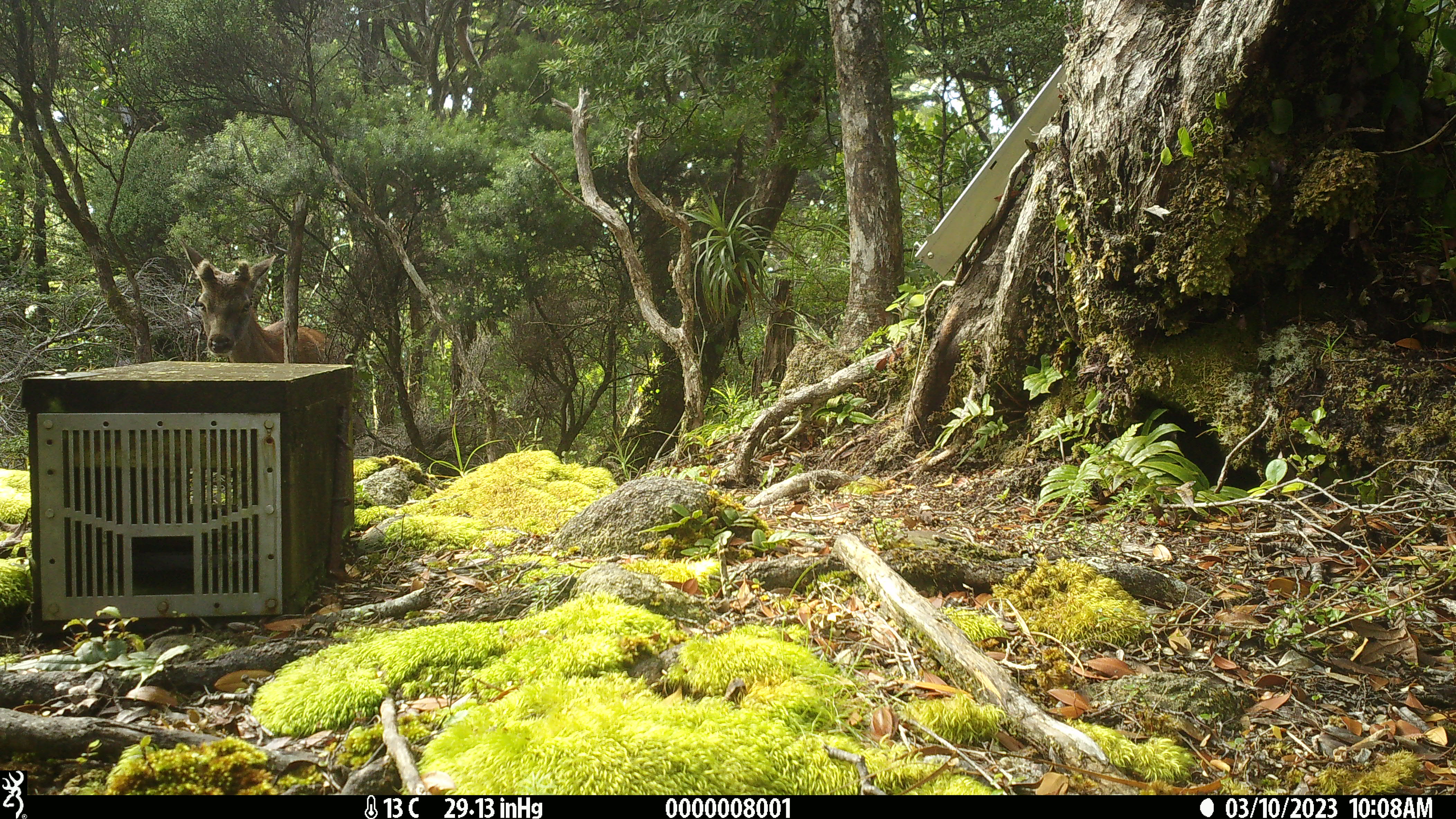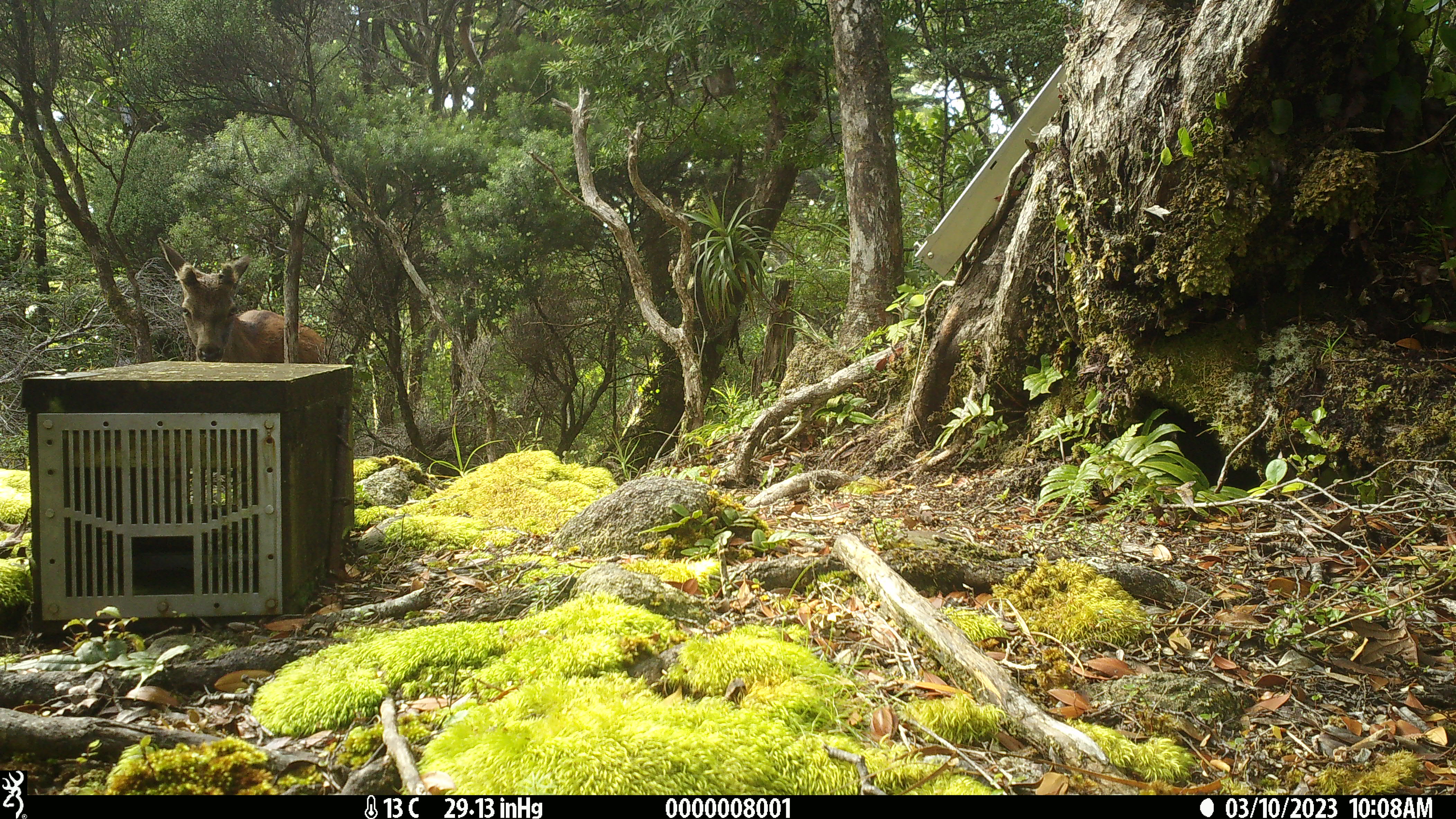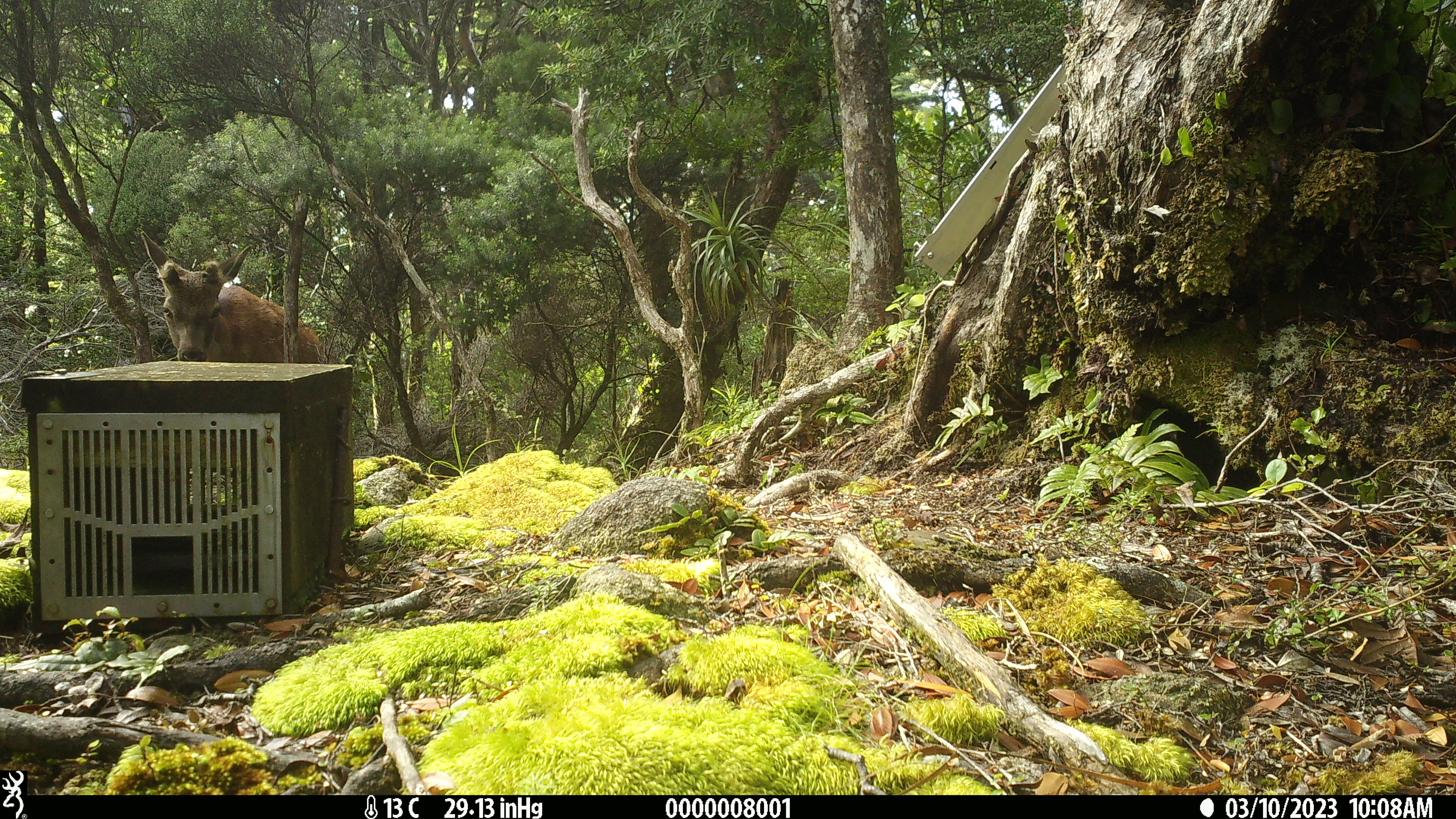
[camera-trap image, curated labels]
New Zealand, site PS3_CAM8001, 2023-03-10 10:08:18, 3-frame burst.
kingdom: Animalia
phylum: Chordata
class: Mammalia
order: Artiodactyla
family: Cervidae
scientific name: Cervidae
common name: deer